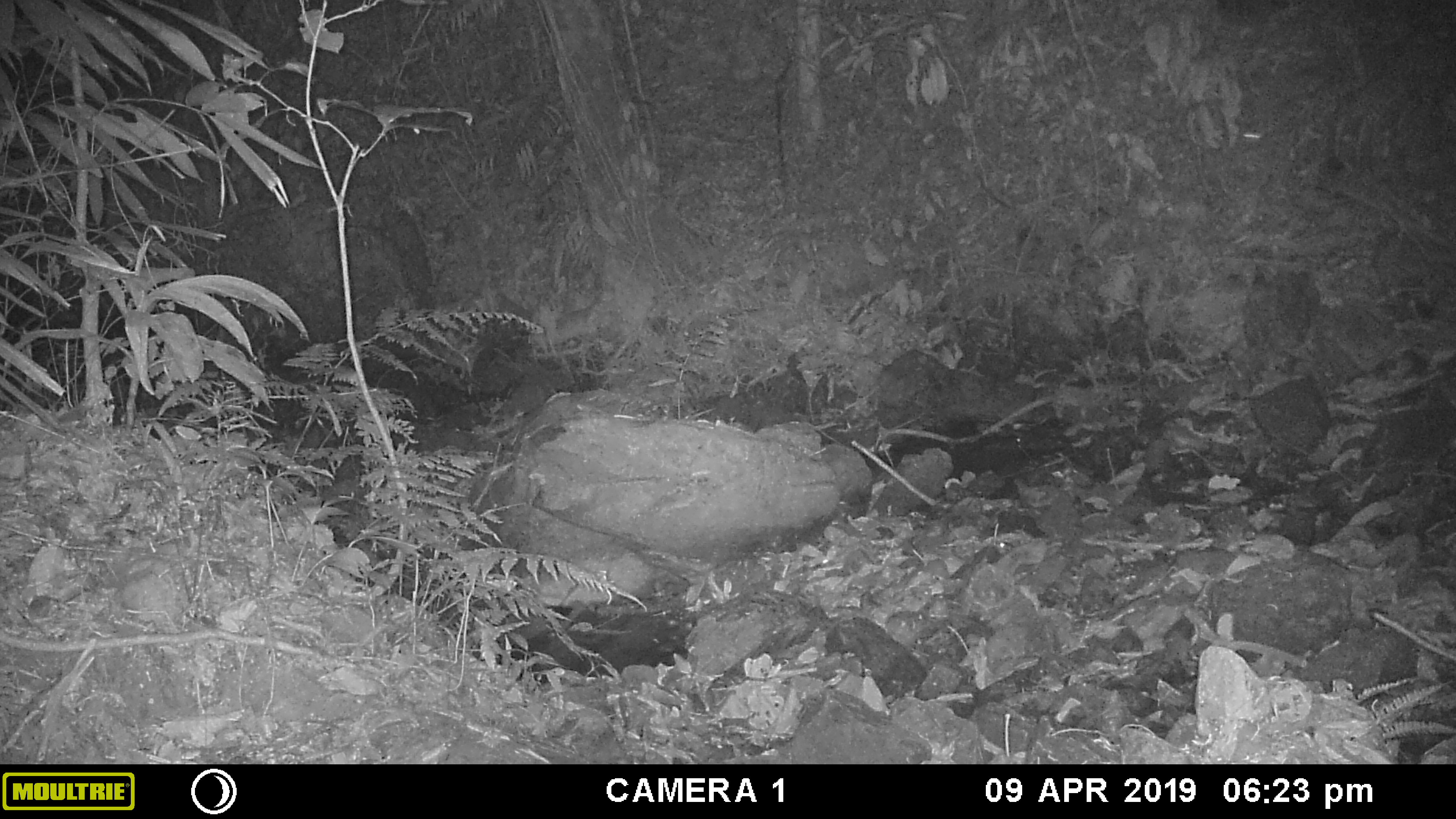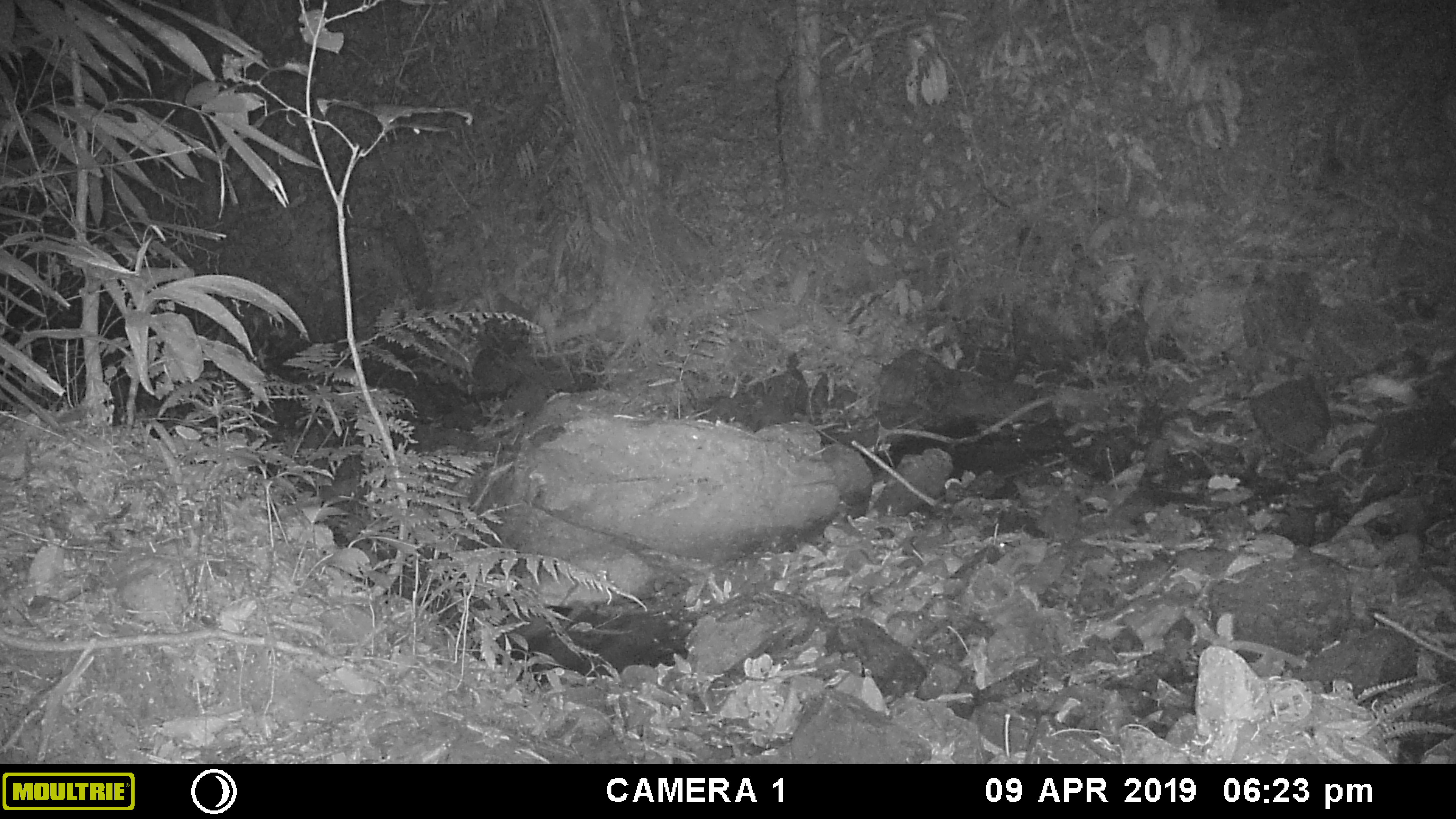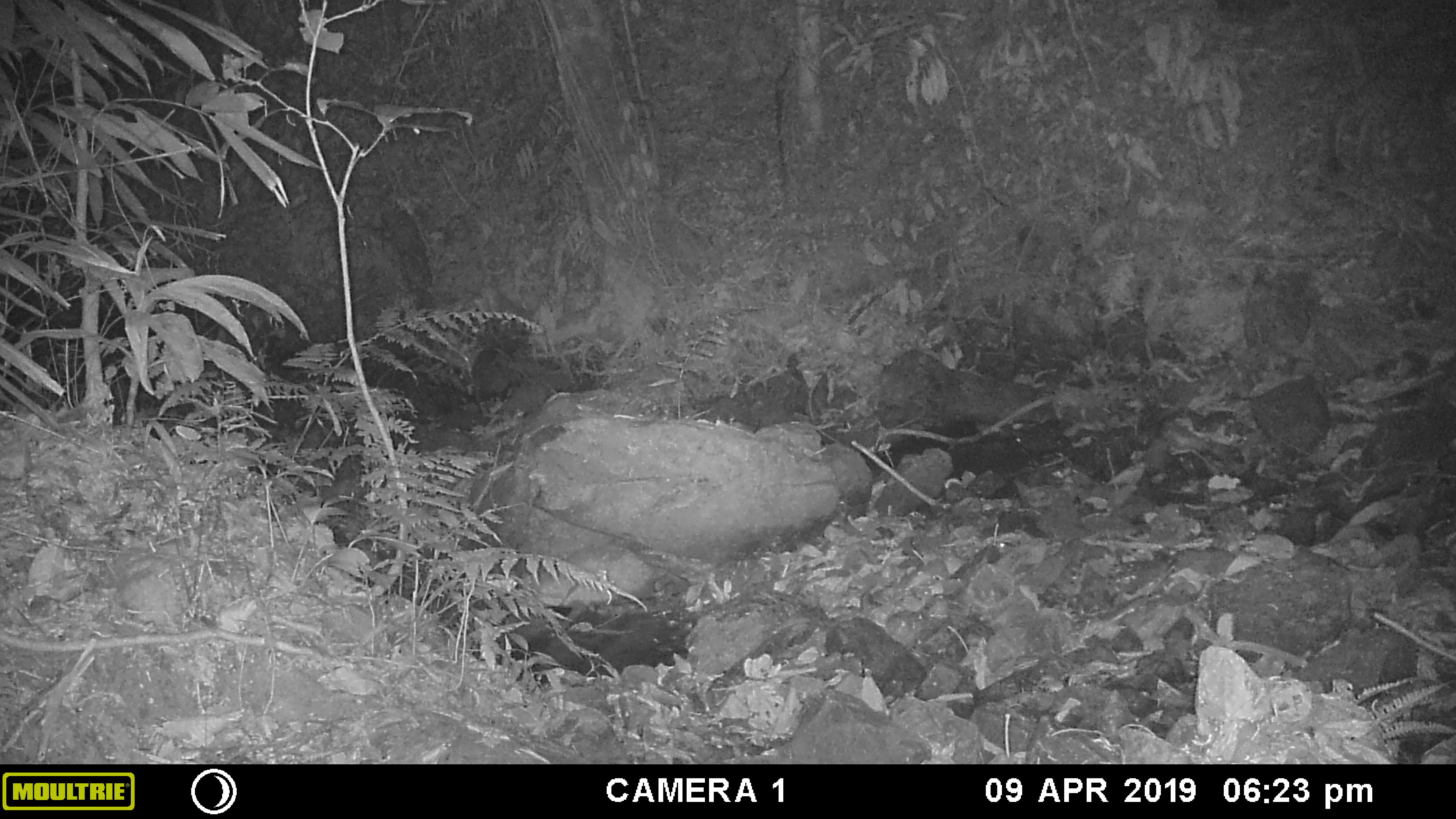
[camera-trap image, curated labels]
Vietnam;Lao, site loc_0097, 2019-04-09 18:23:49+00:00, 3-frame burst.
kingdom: Animalia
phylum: Arthropoda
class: Insecta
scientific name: Insecta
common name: insect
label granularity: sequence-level